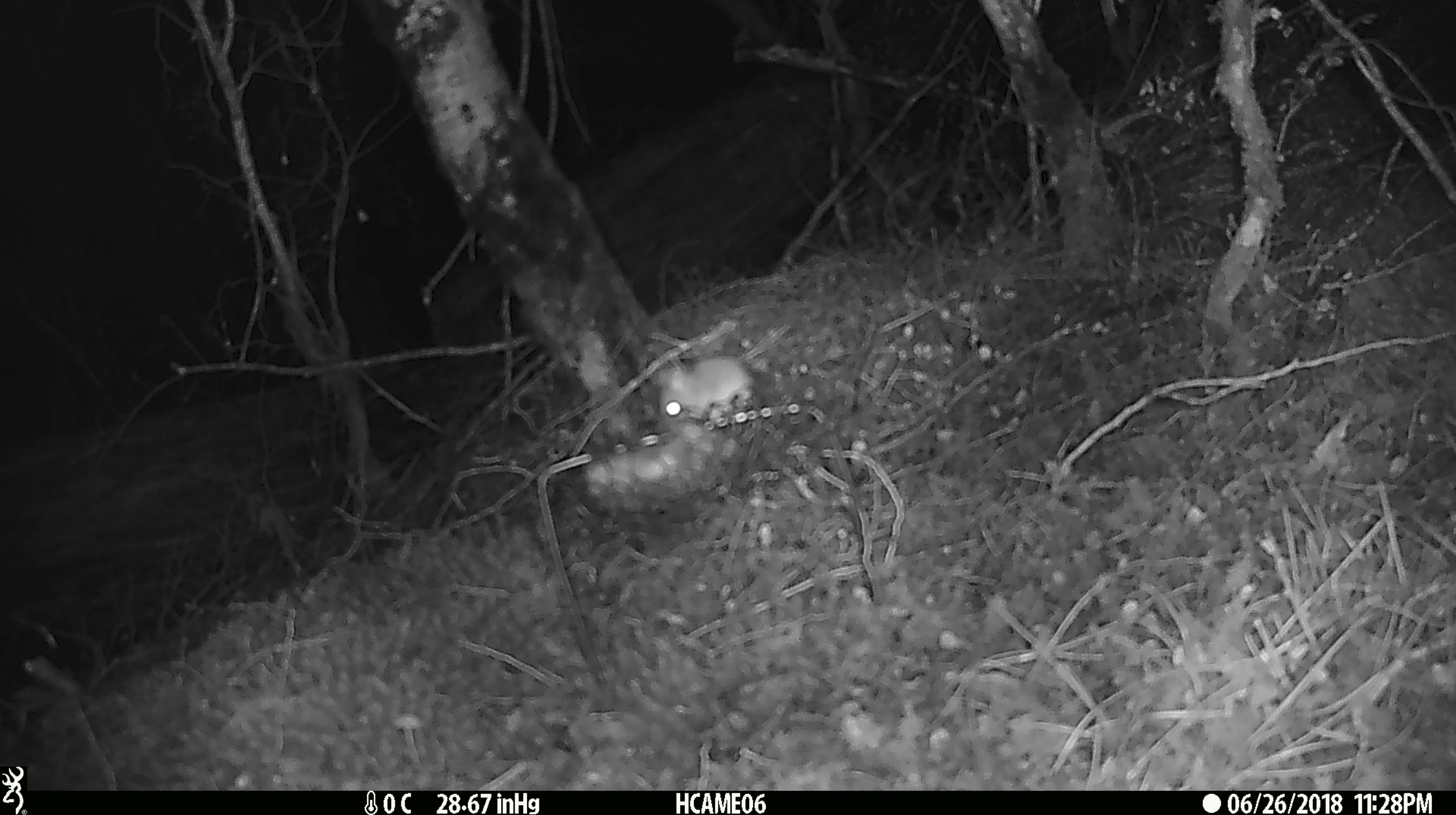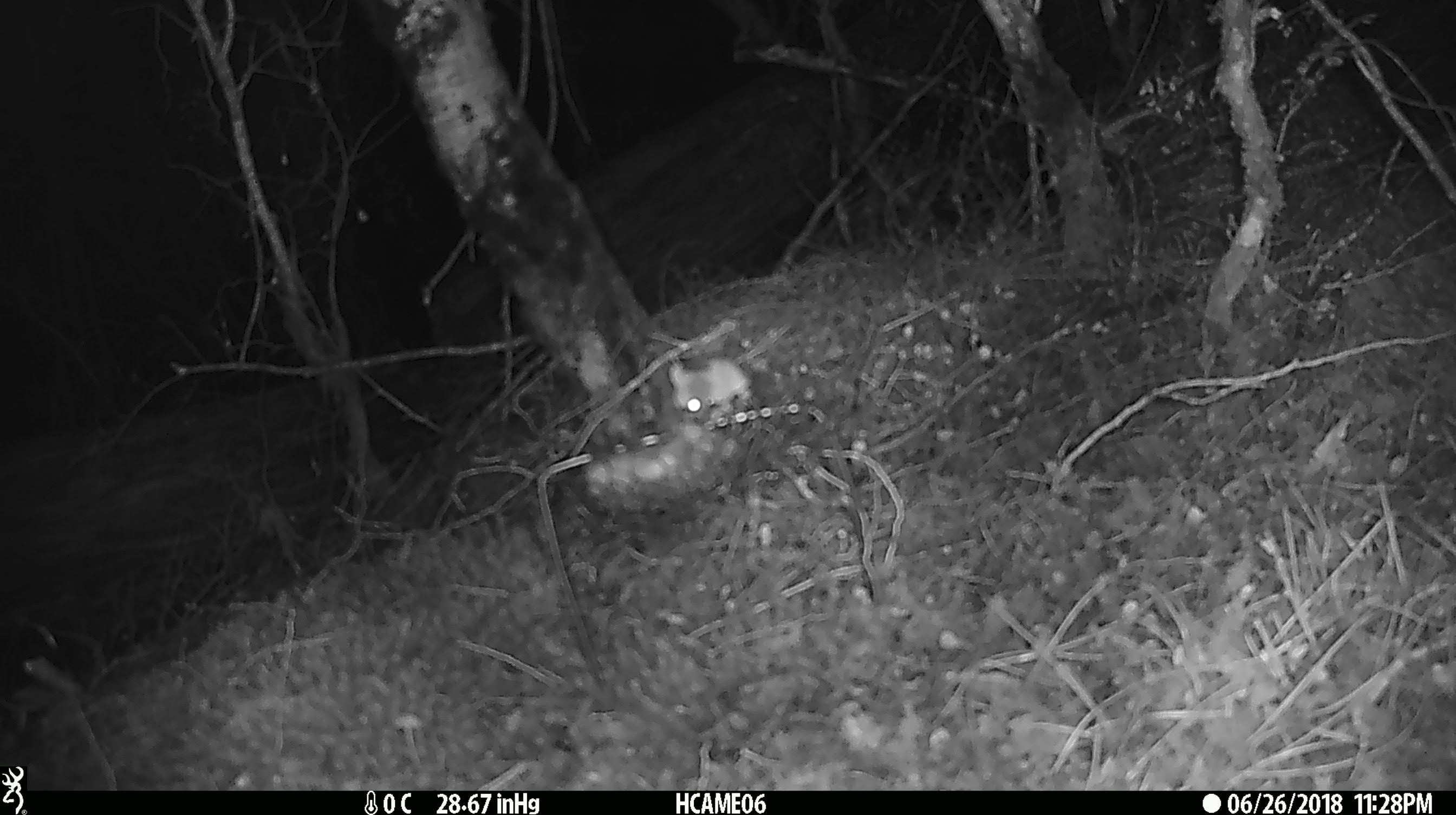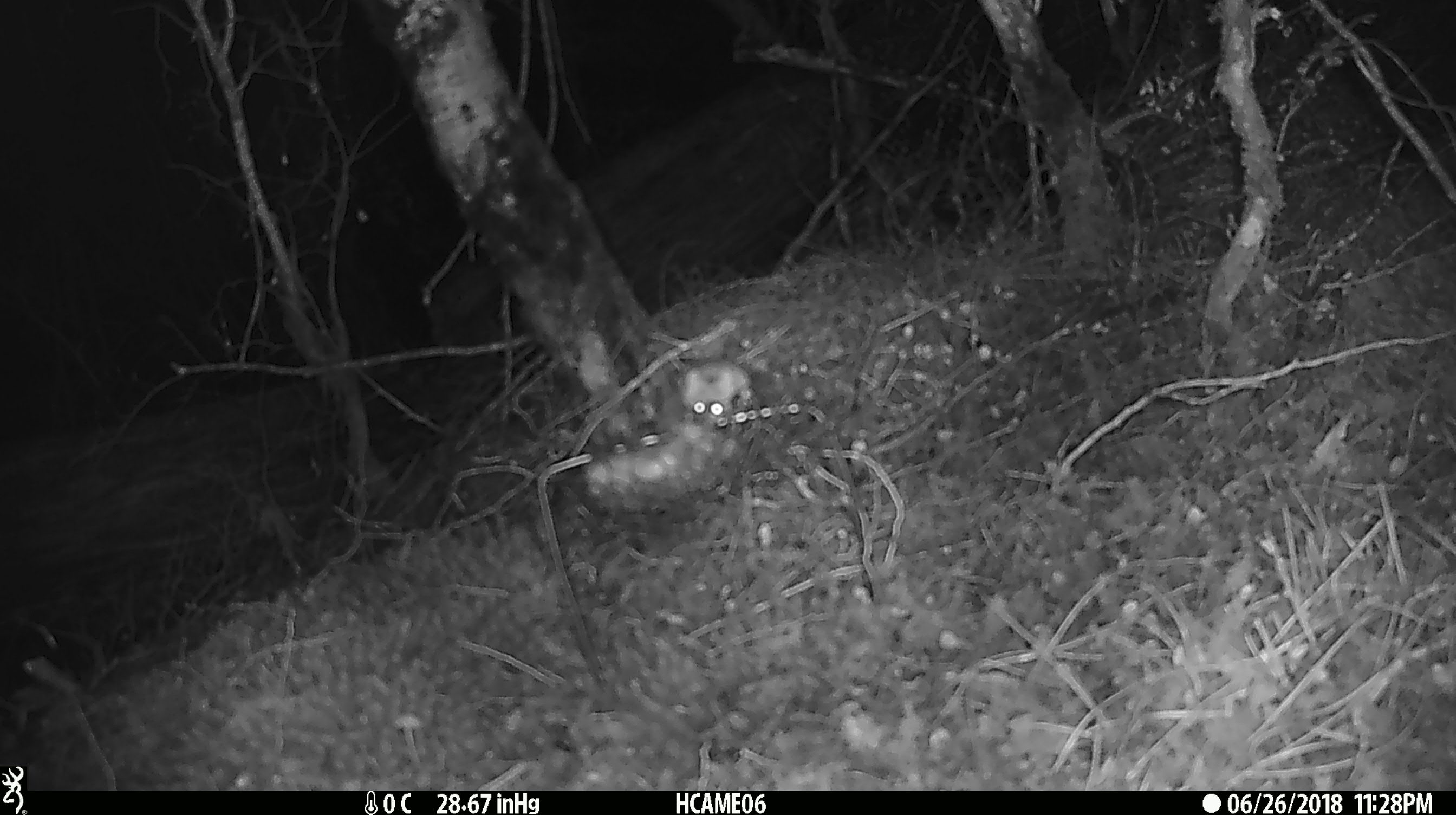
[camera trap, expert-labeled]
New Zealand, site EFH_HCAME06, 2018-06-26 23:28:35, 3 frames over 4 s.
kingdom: Animalia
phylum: Chordata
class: Mammalia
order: Rodentia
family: Muridae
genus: Mus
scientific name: Mus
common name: mouse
Mouse (Mus).